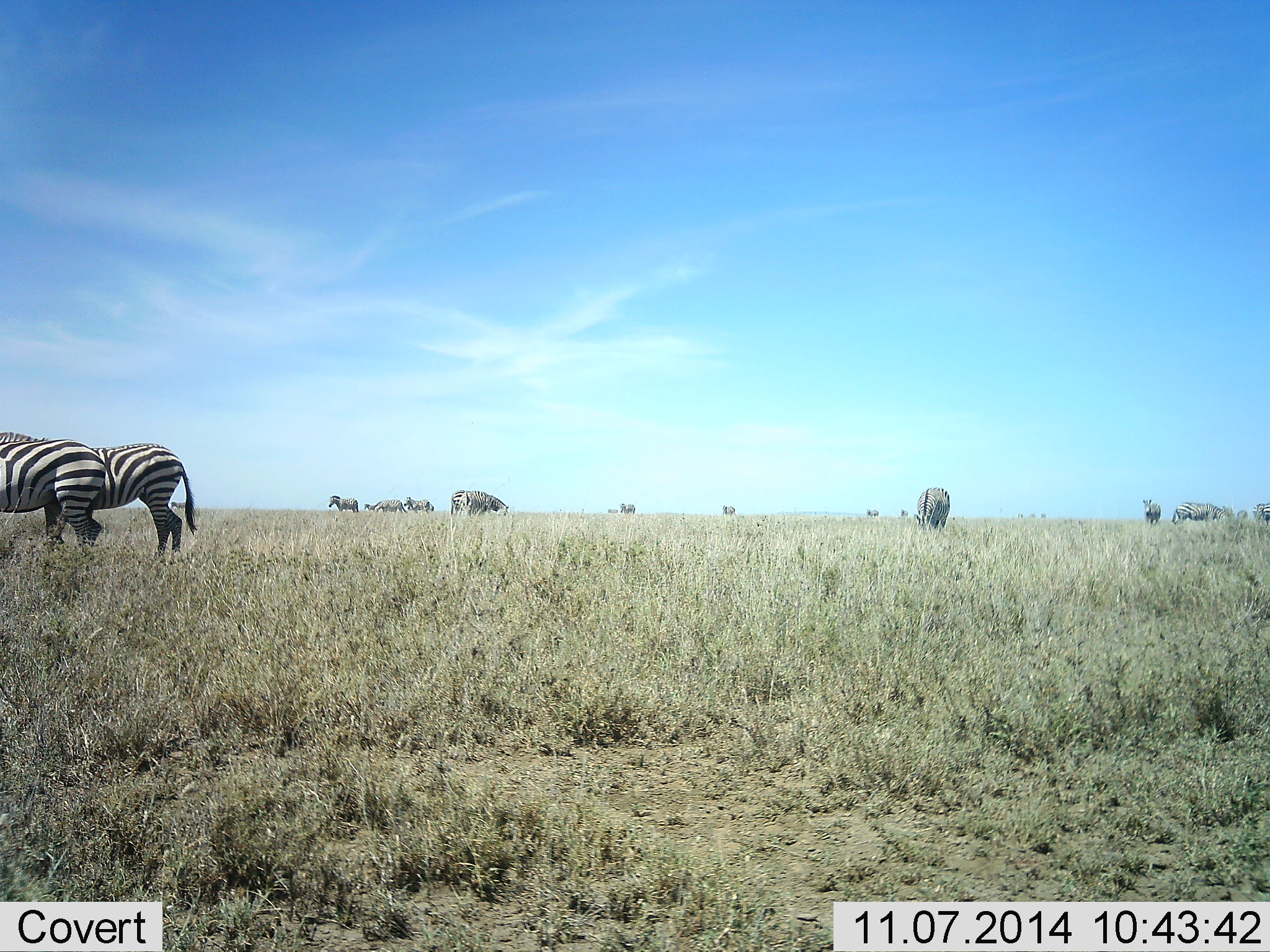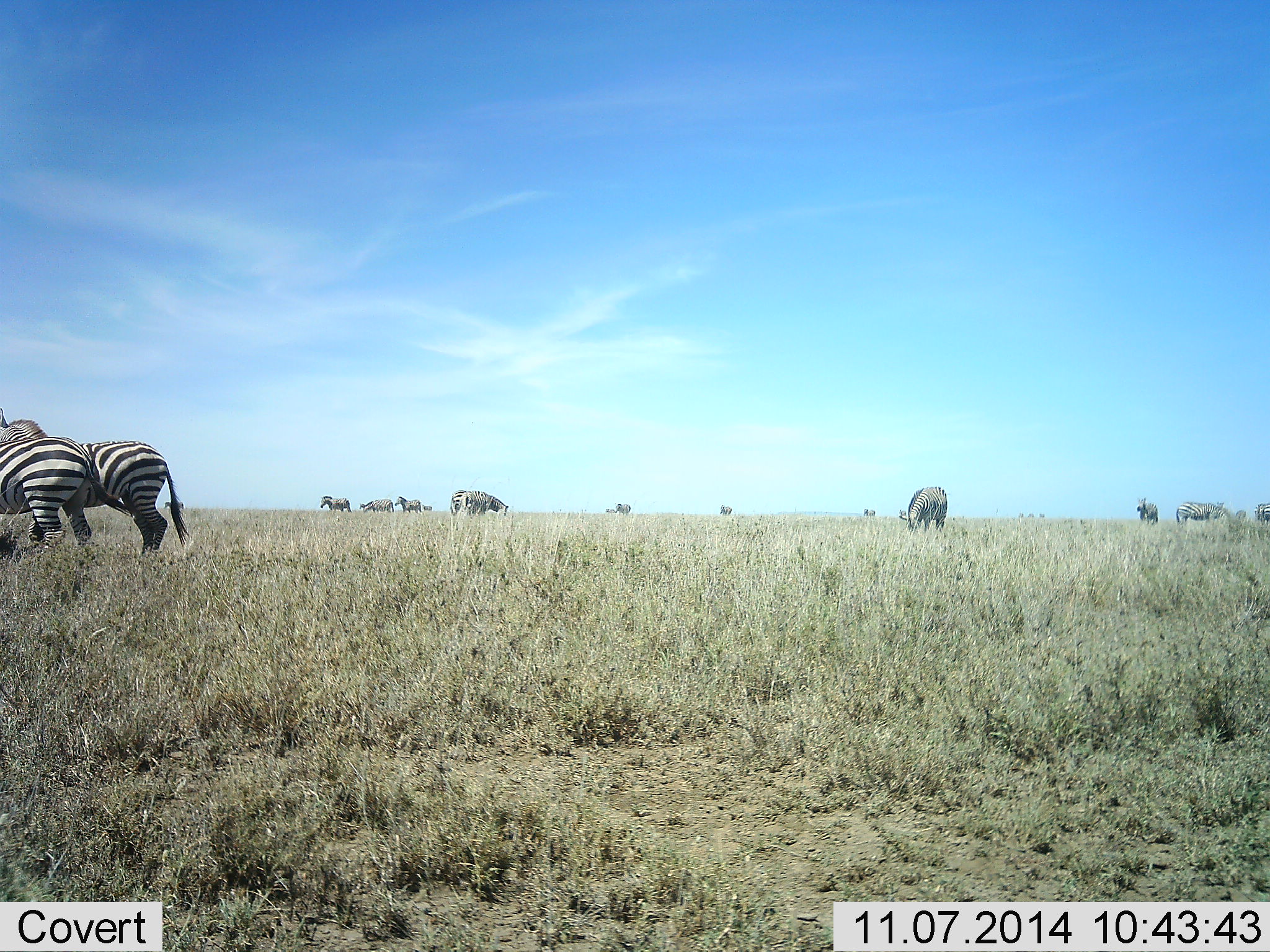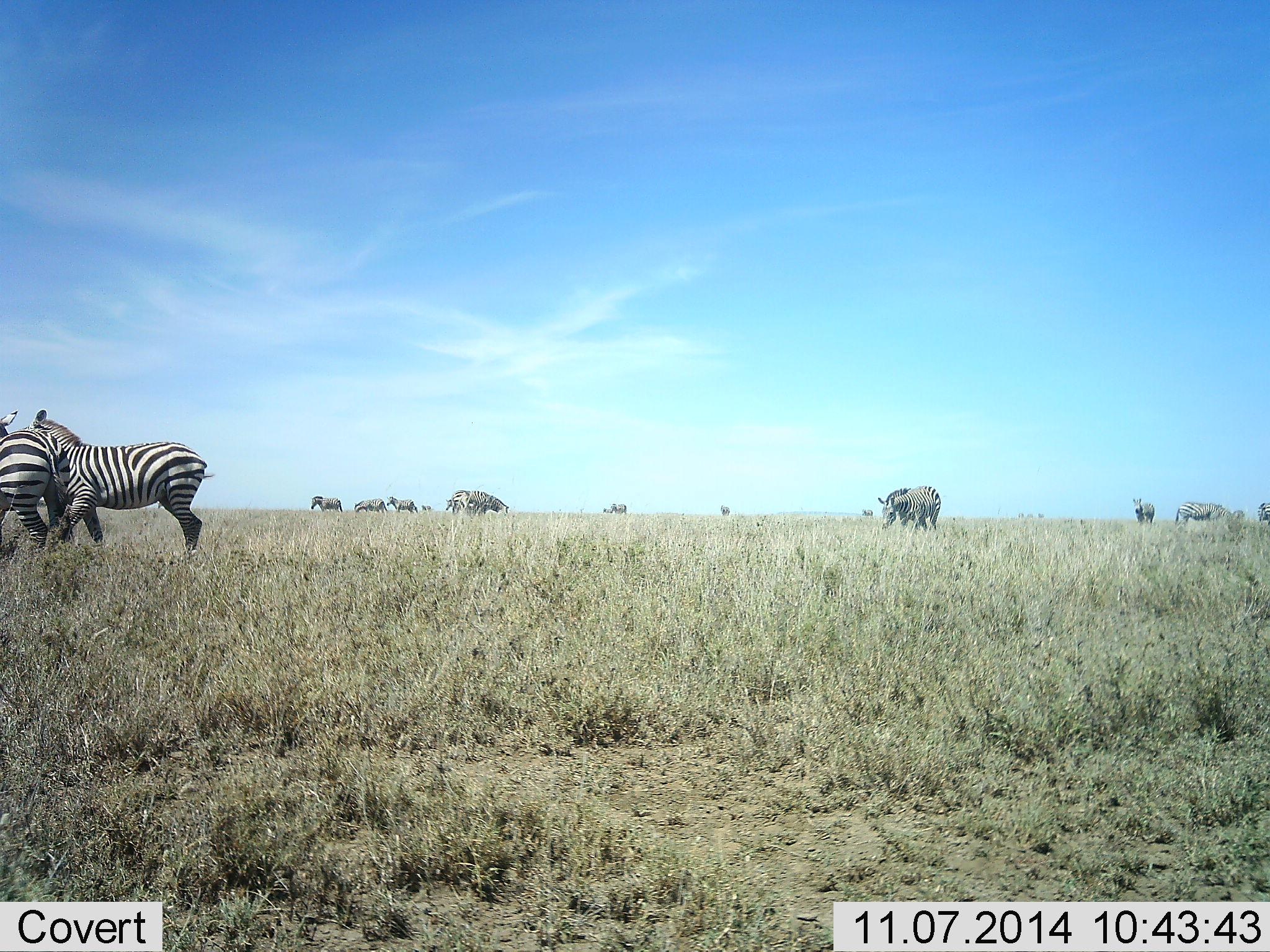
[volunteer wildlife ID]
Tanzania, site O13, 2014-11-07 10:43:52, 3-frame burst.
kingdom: Animalia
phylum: Chordata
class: Mammalia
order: Perissodactyla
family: Equidae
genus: Equus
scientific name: Equus quagga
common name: plains zebra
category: zebra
Zebra (plains zebra) (Equus quagga), count 11-50. Behavior (volunteer vote fractions): standing 50%, resting 0%, moving 75%, interacting 17%. Young present (vote fraction): 0%. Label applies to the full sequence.